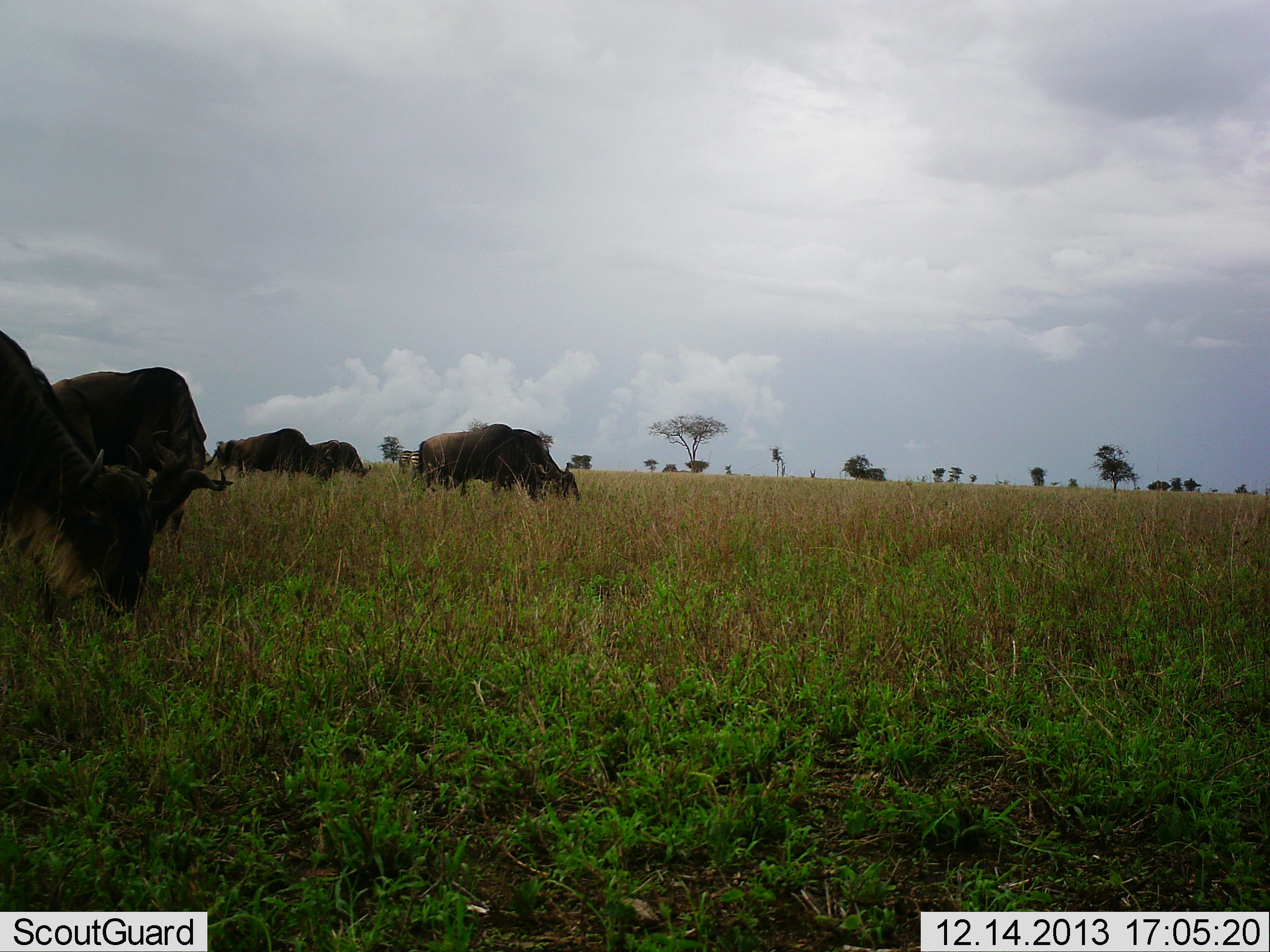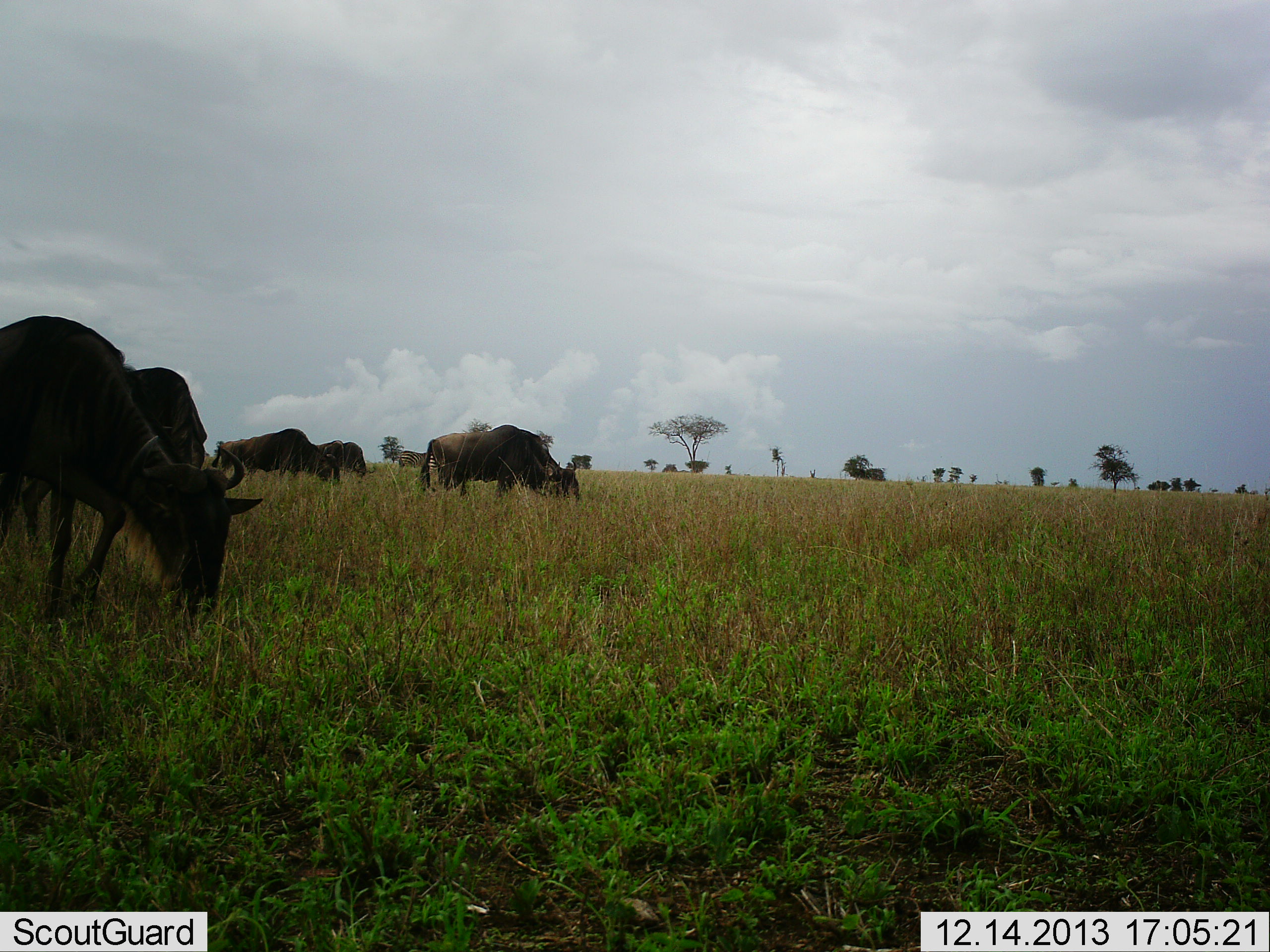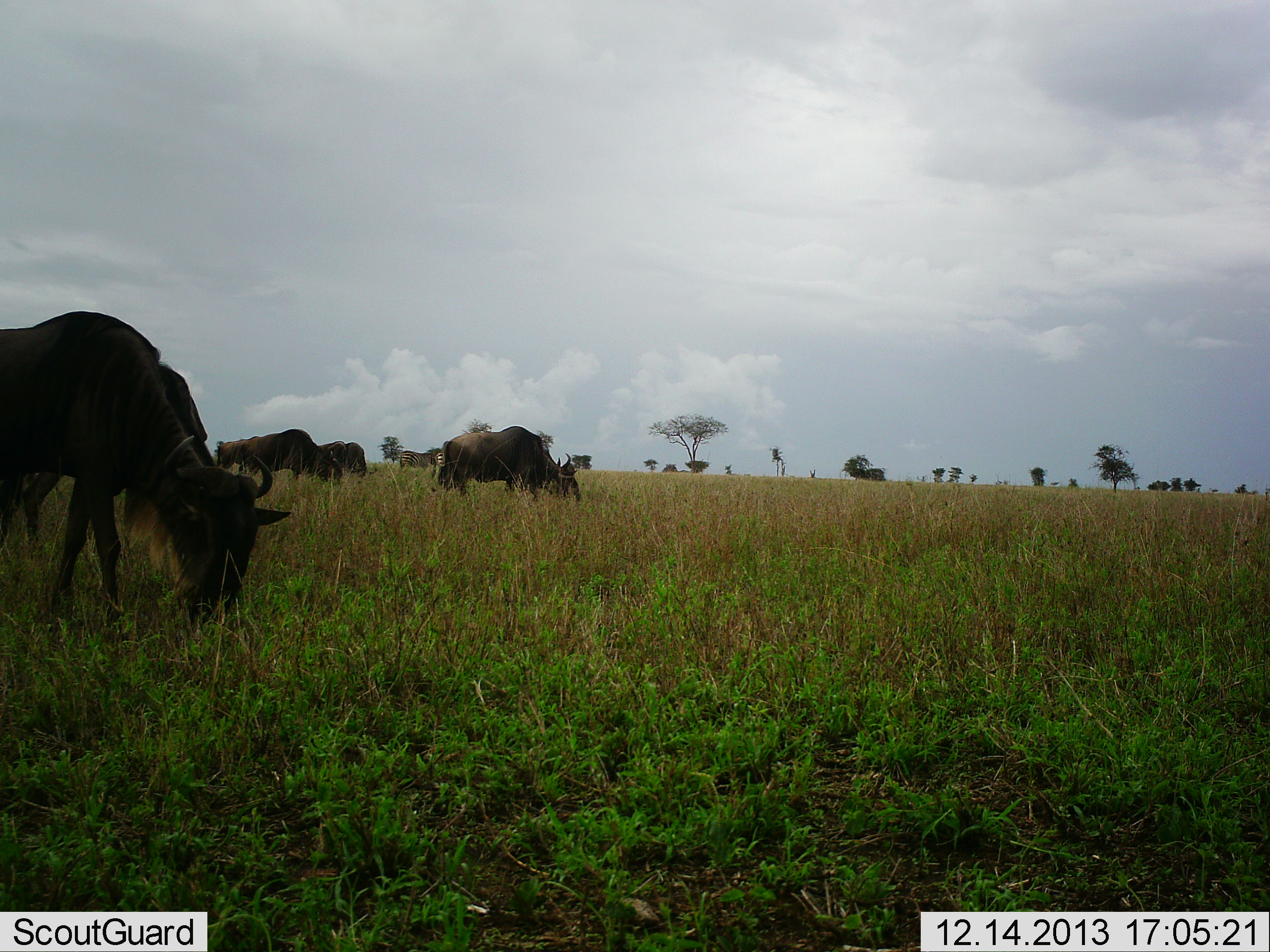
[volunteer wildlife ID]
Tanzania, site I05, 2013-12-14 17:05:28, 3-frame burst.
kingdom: Animalia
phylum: Chordata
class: Mammalia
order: Artiodactyla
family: Bovidae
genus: Connochaetes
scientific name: Connochaetes taurinus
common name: blue wildebeest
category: wildebeest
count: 6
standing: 10%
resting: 0%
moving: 30%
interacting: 0%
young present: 0%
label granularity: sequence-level